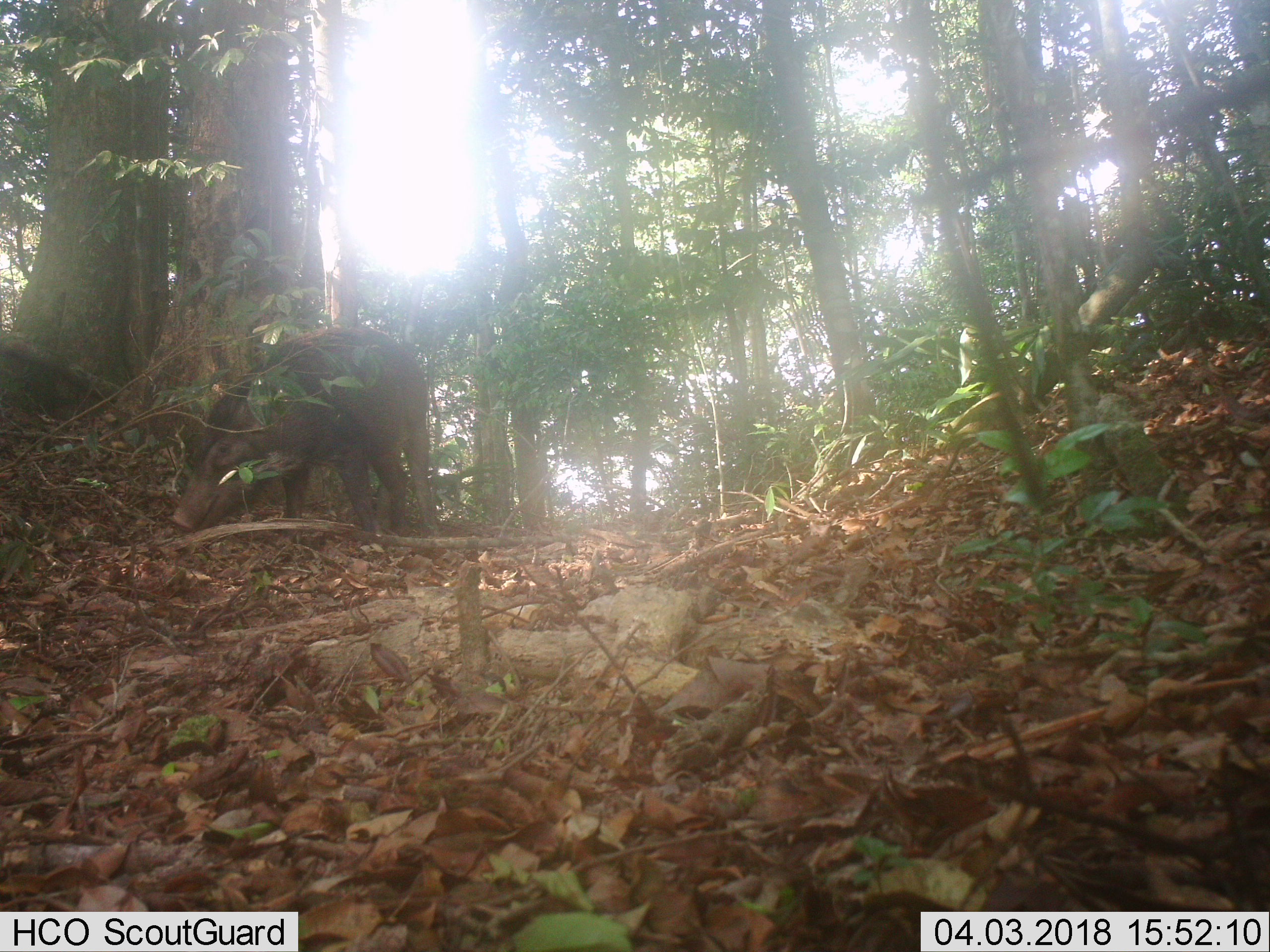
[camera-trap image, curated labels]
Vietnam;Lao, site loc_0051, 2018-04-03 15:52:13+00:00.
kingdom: Animalia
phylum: Chordata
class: Mammalia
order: Artiodactyla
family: Suidae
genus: Sus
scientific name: Sus scrofa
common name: eurasian wild pig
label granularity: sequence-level